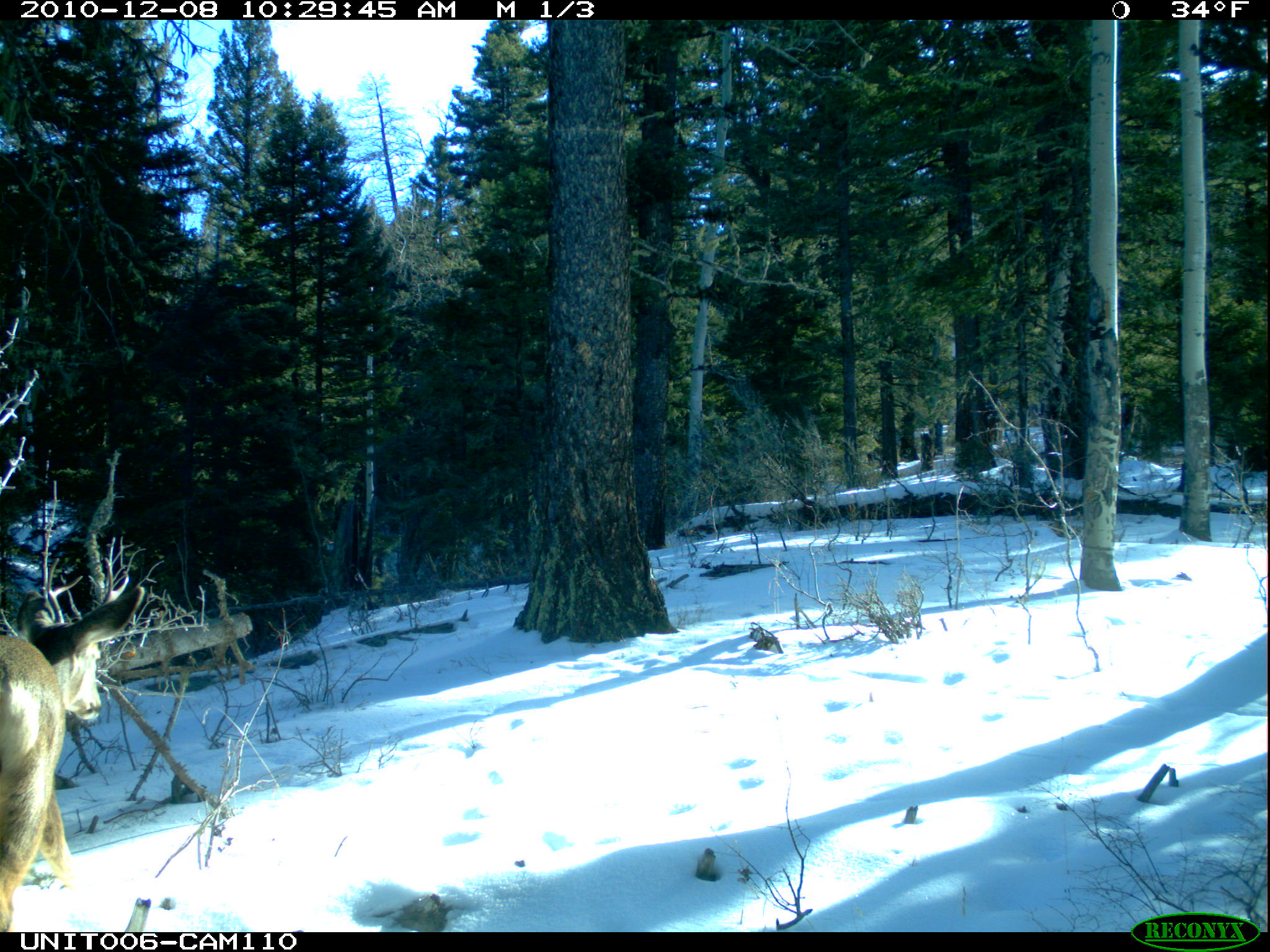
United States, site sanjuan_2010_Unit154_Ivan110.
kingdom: Animalia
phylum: Chordata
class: Mammalia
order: Artiodactyla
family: Cervidae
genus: Odocoileus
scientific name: Odocoileus hemionus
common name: mule deer